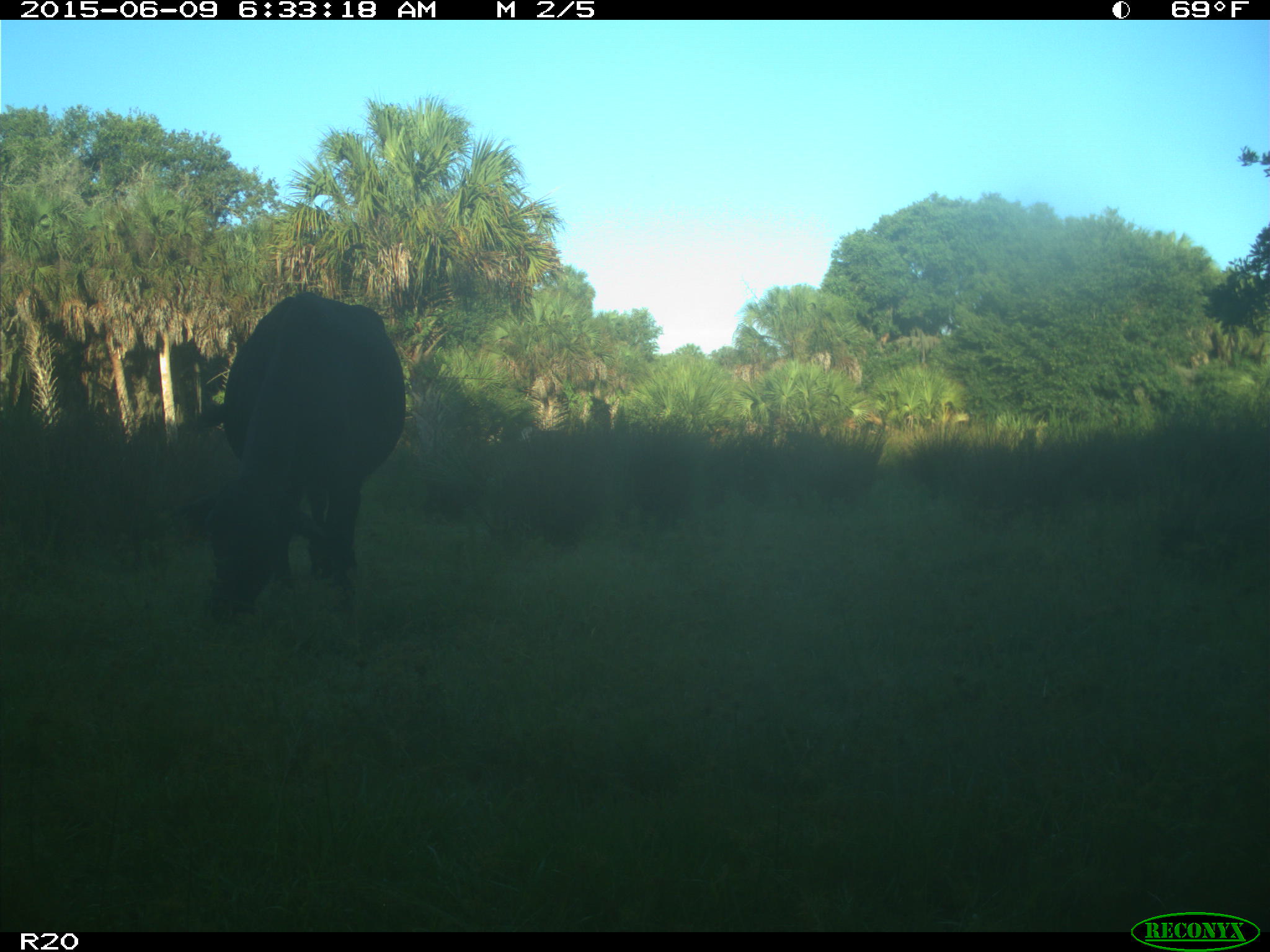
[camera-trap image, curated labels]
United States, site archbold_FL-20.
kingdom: Animalia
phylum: Chordata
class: Mammalia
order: Artiodactyla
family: Bovidae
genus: Bos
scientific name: Bos taurus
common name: domestic cow